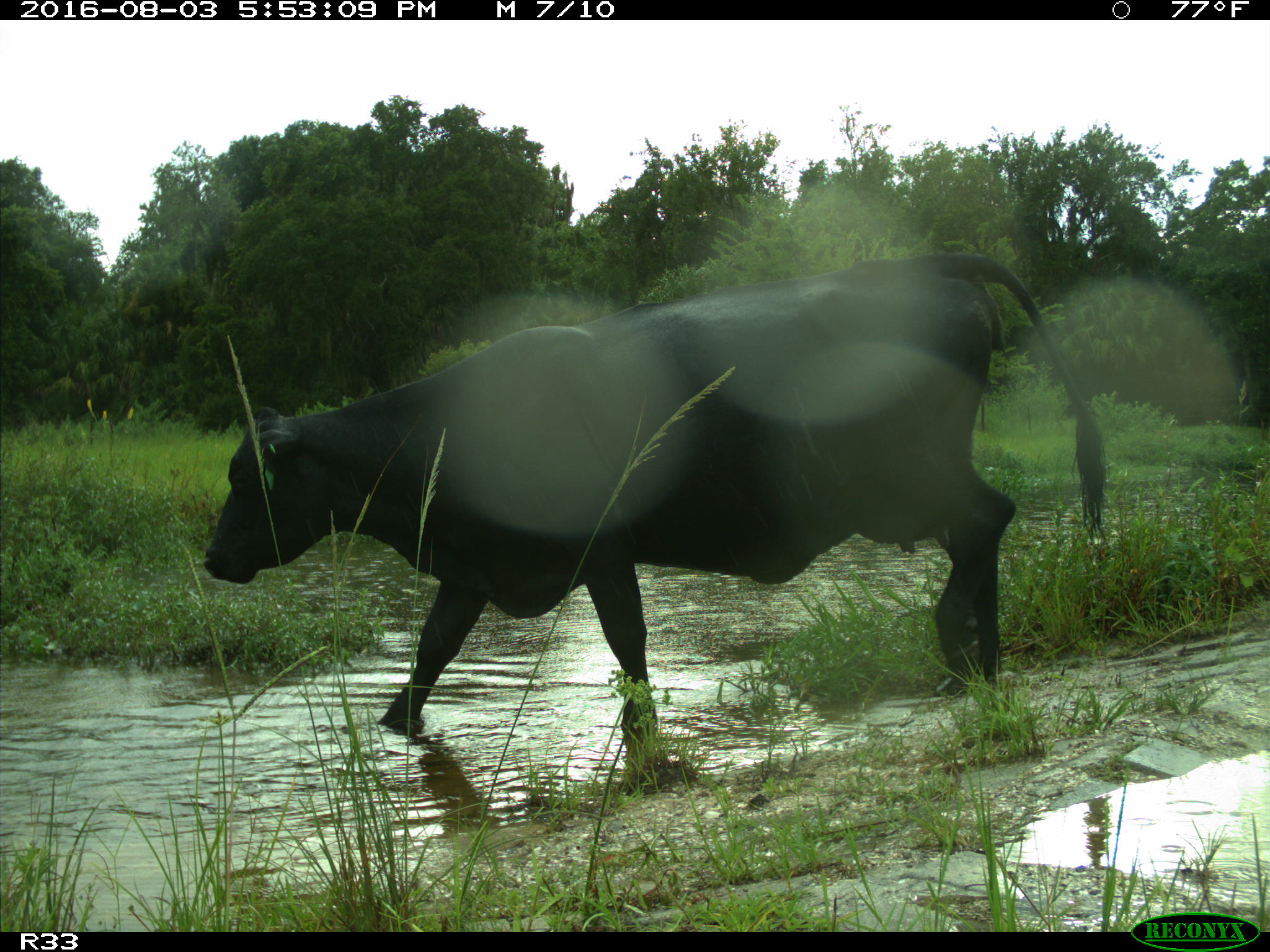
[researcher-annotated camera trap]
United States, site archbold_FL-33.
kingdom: Animalia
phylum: Chordata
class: Mammalia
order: Artiodactyla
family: Bovidae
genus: Bos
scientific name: Bos taurus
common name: domestic cow